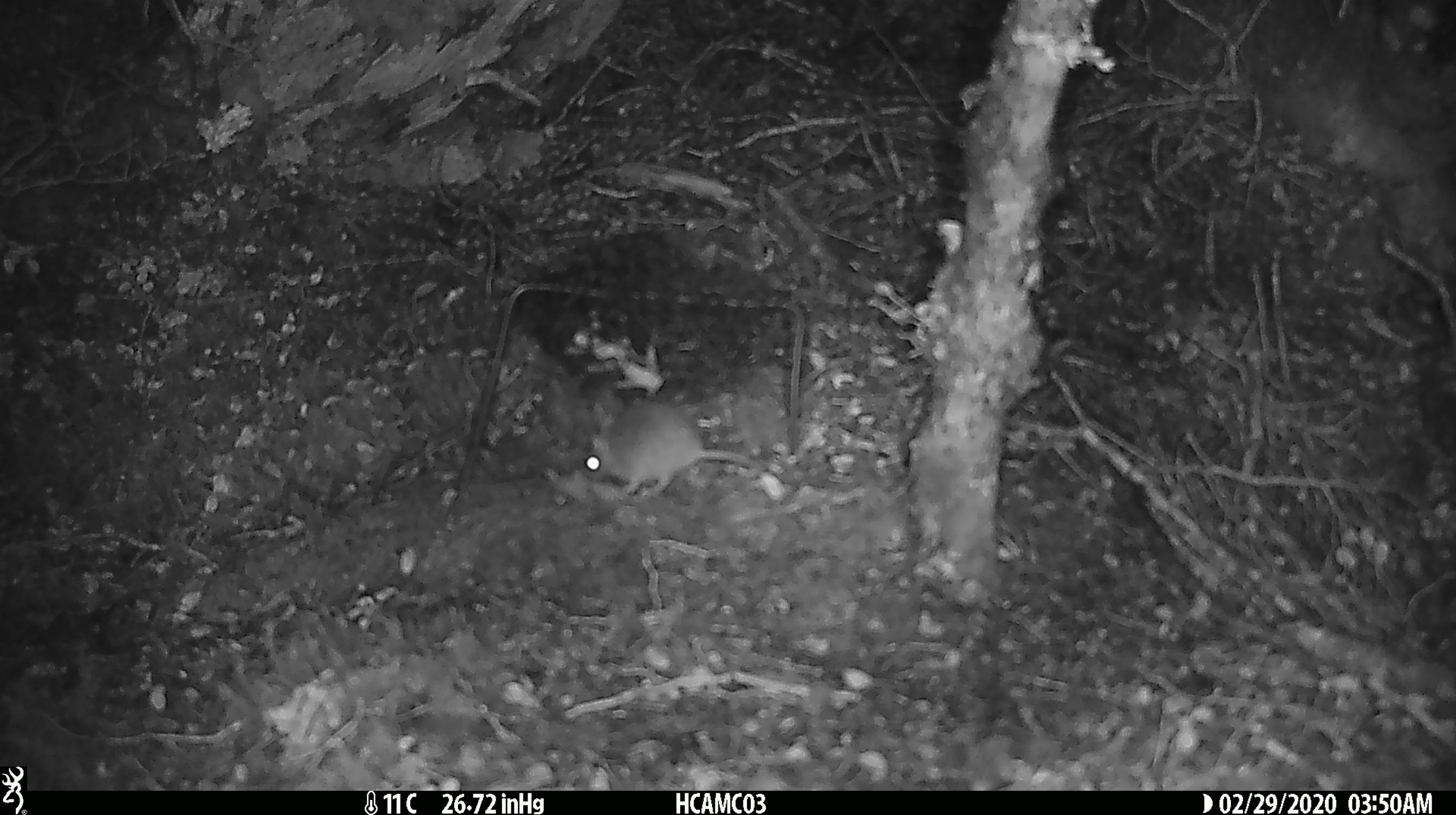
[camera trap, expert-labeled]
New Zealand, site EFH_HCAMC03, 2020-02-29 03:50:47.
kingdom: Animalia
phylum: Chordata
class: Mammalia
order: Rodentia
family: Muridae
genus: Mus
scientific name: Mus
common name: mouse